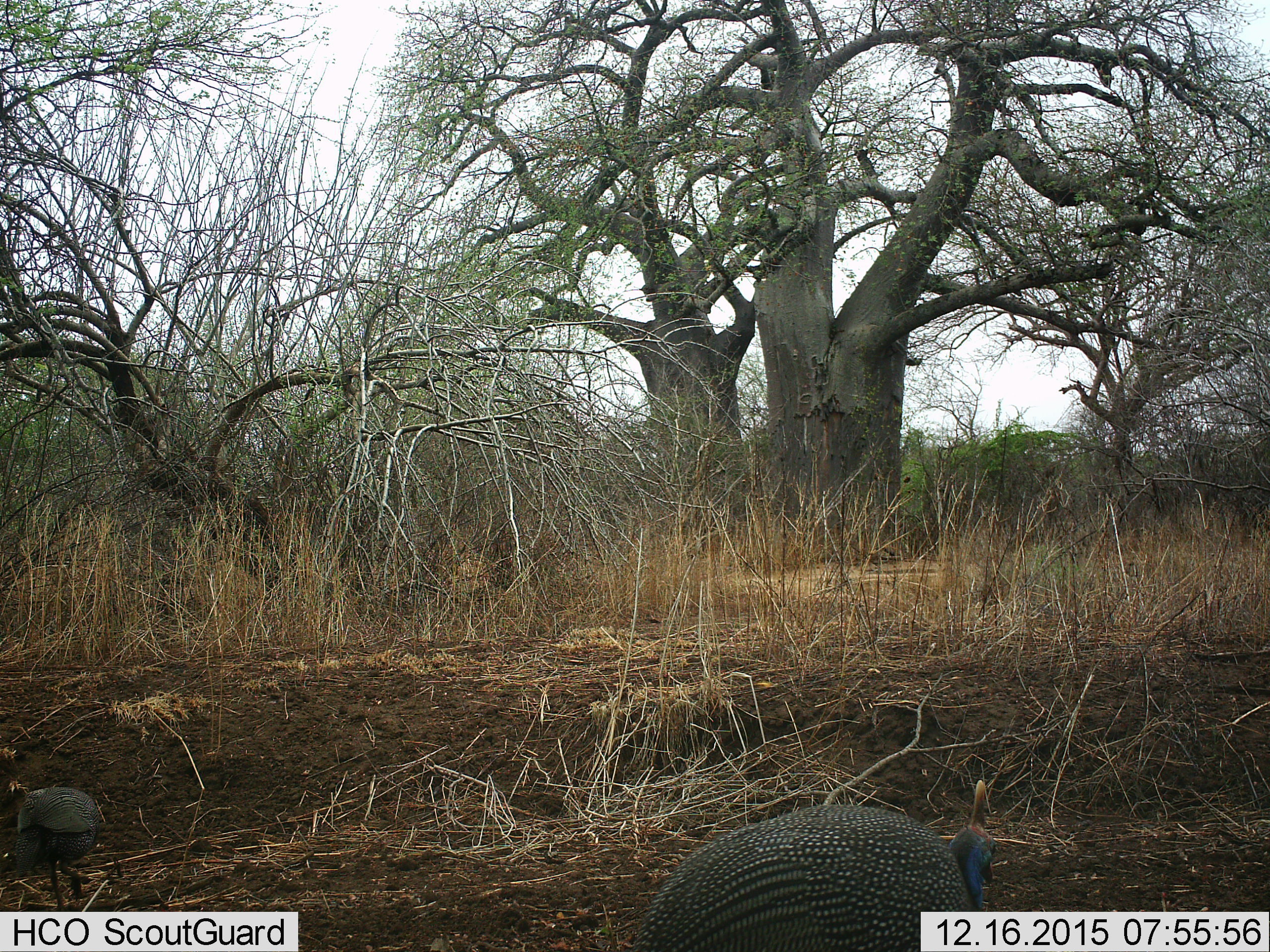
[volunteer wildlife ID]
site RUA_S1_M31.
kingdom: Animalia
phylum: Chordata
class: Aves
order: Galliformes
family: Numididae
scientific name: Numididae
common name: guineafowl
Guineafowl (Numididae), count 2. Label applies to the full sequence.